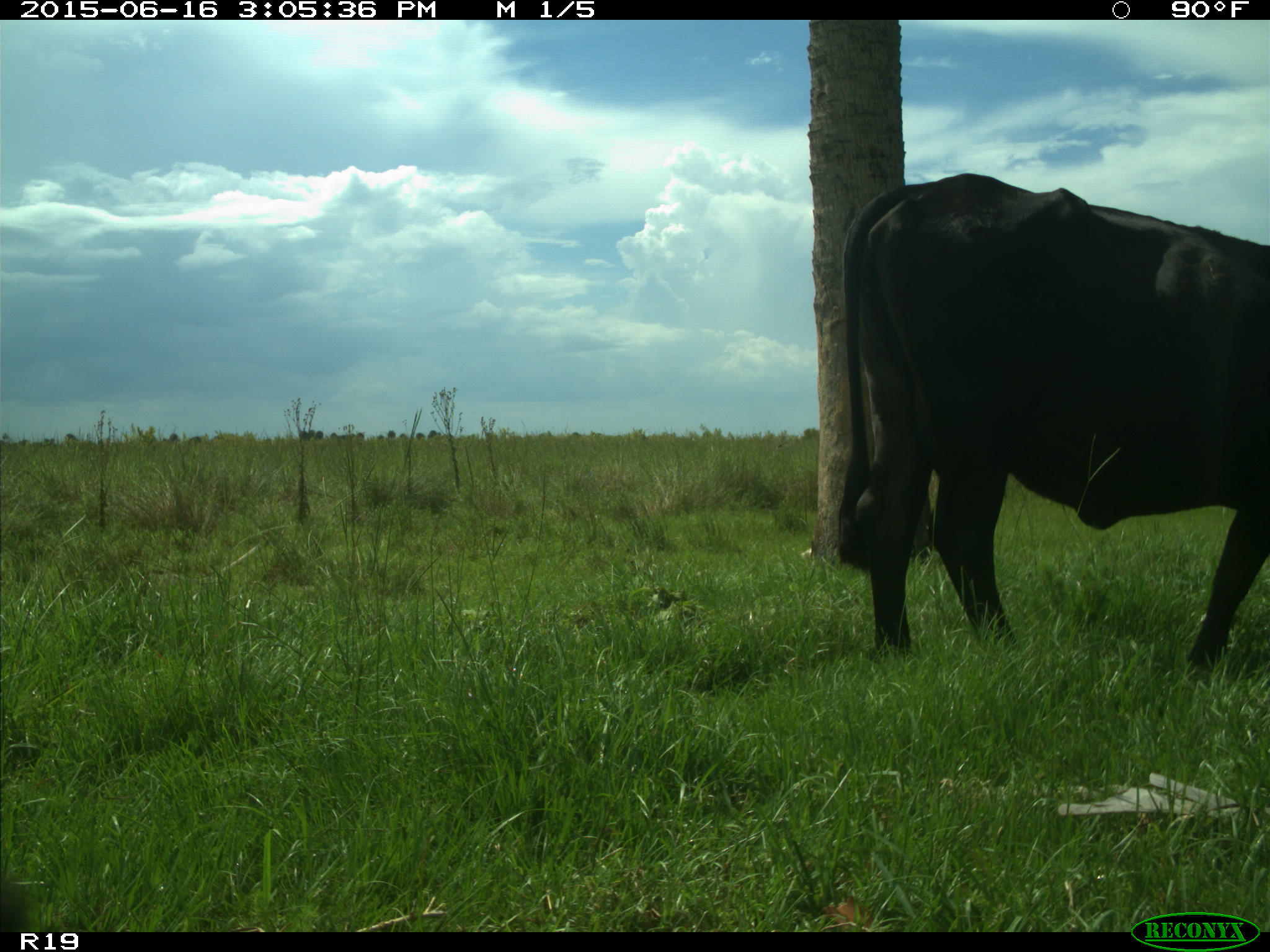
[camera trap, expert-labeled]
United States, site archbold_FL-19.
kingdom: Animalia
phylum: Chordata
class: Mammalia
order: Artiodactyla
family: Bovidae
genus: Bos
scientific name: Bos taurus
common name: domestic cow